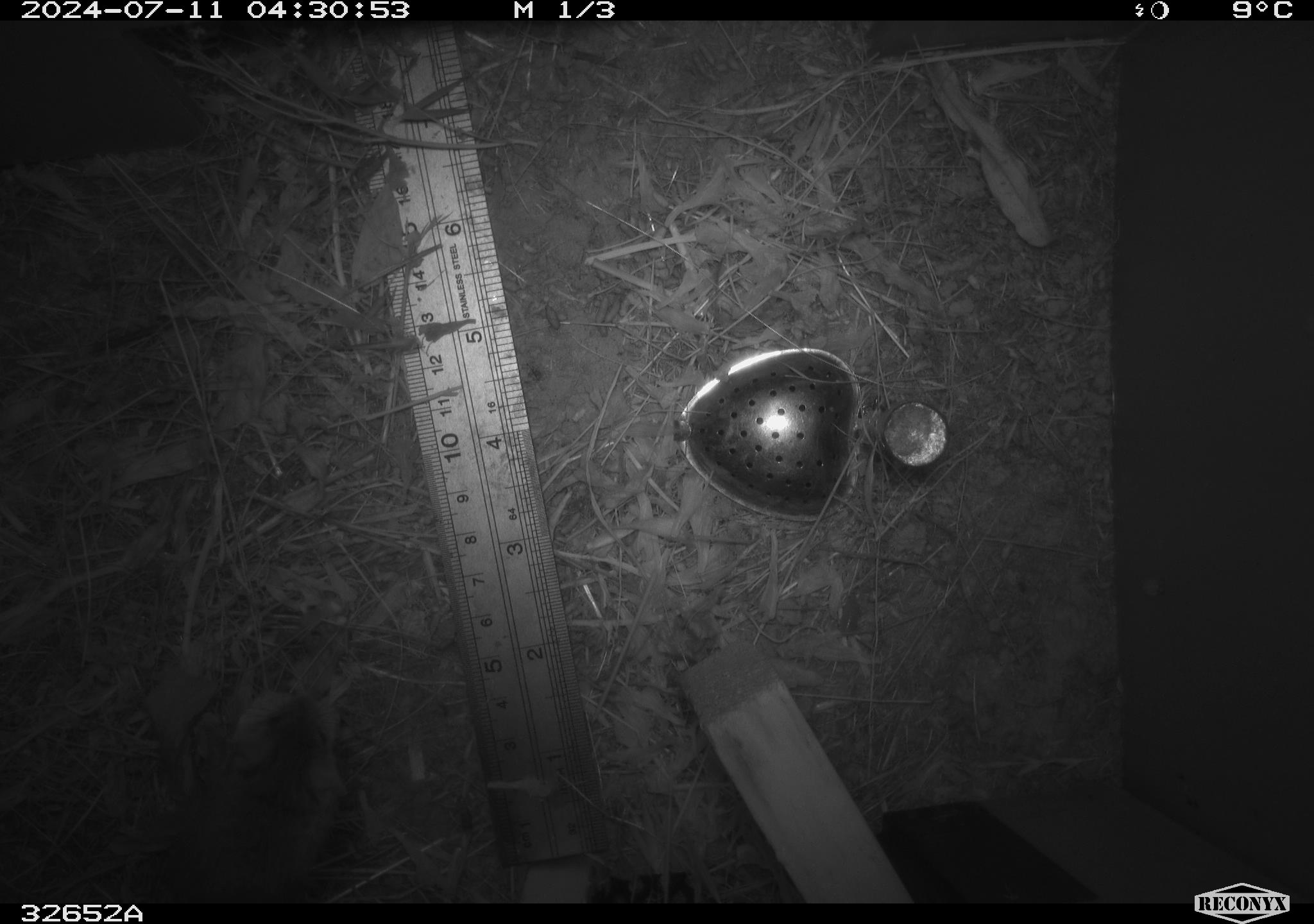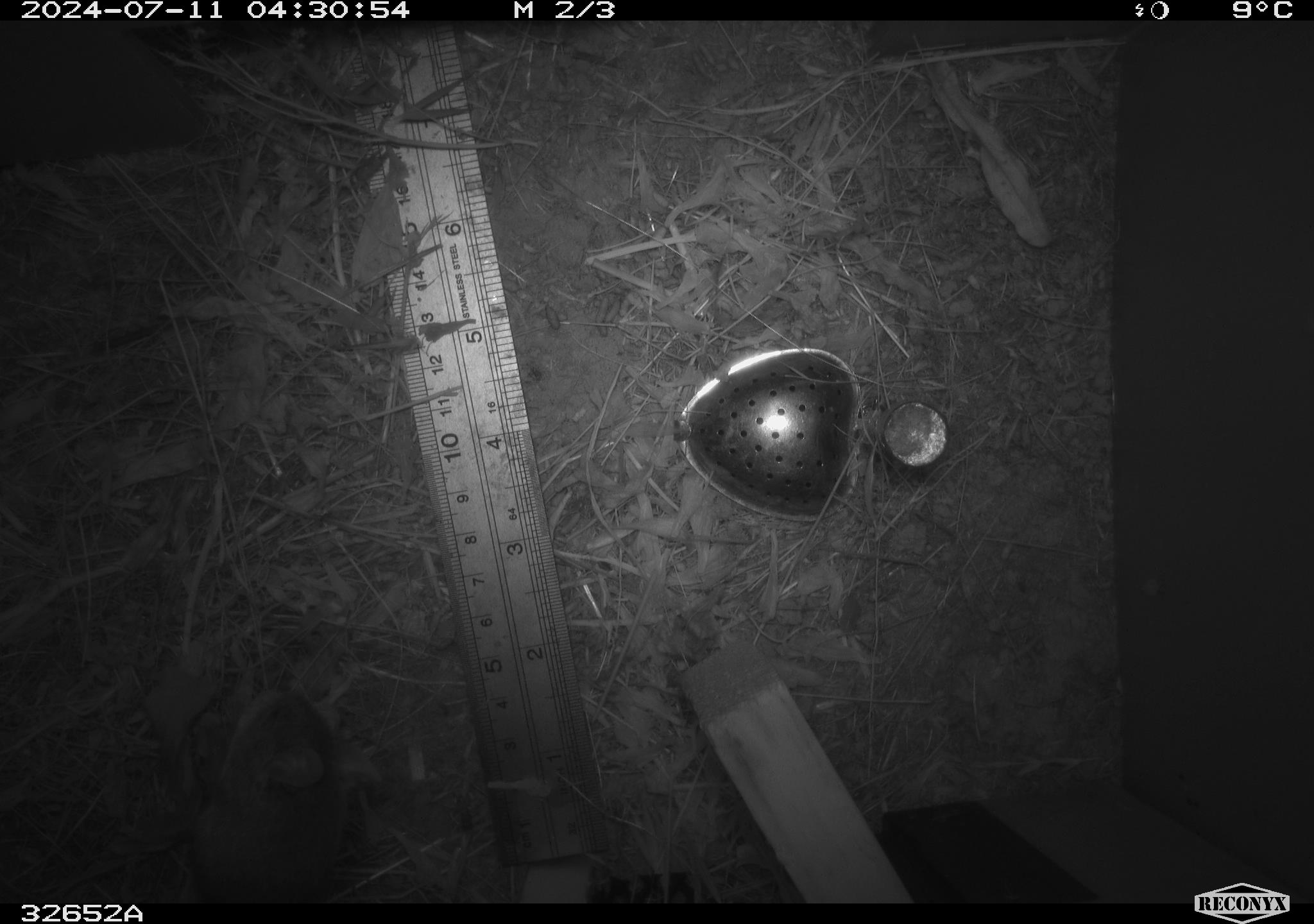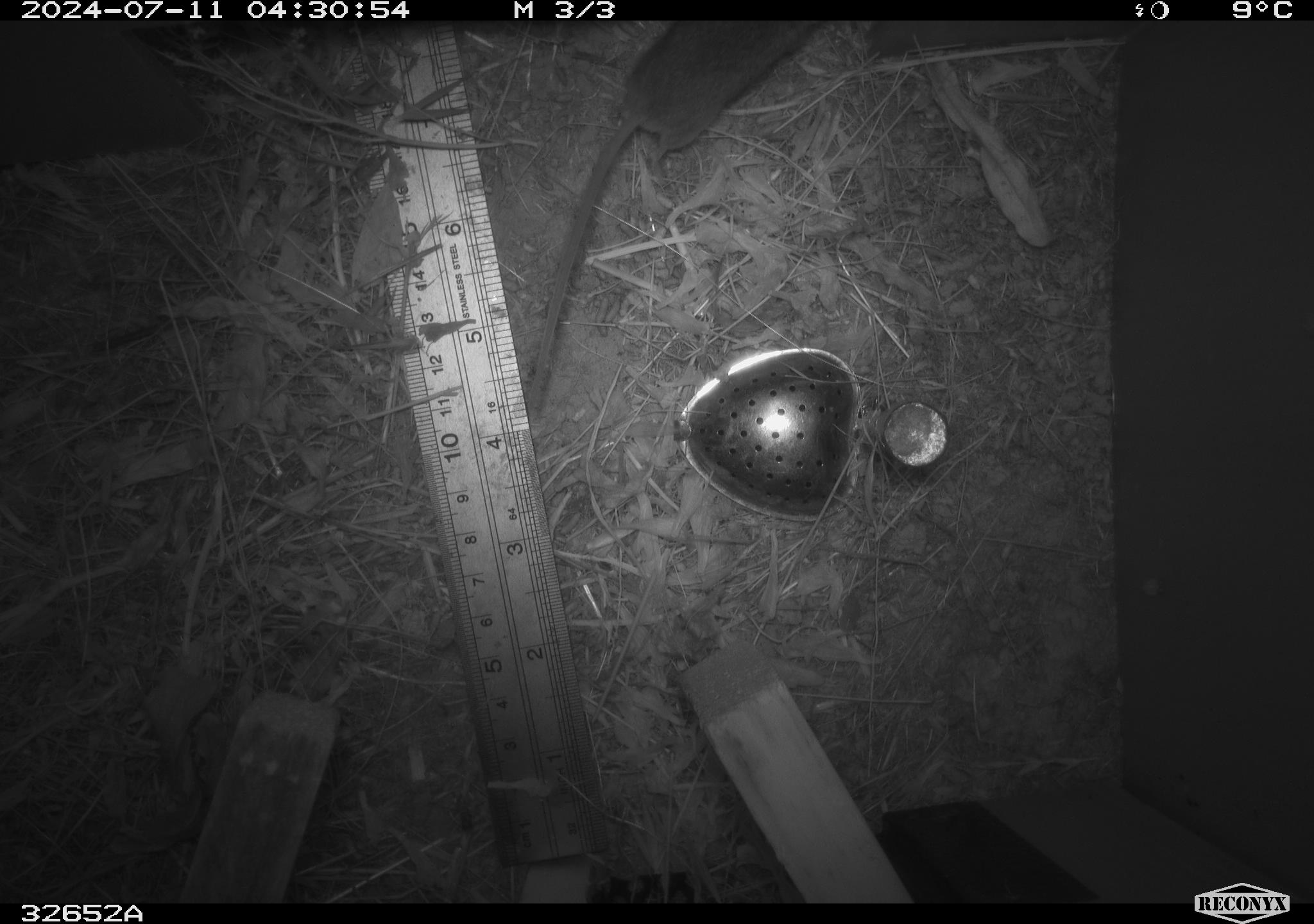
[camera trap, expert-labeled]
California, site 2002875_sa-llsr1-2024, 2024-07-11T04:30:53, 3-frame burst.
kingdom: Animalia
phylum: Chordata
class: Mammalia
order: Rodentia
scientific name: Rodentia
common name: mouse species